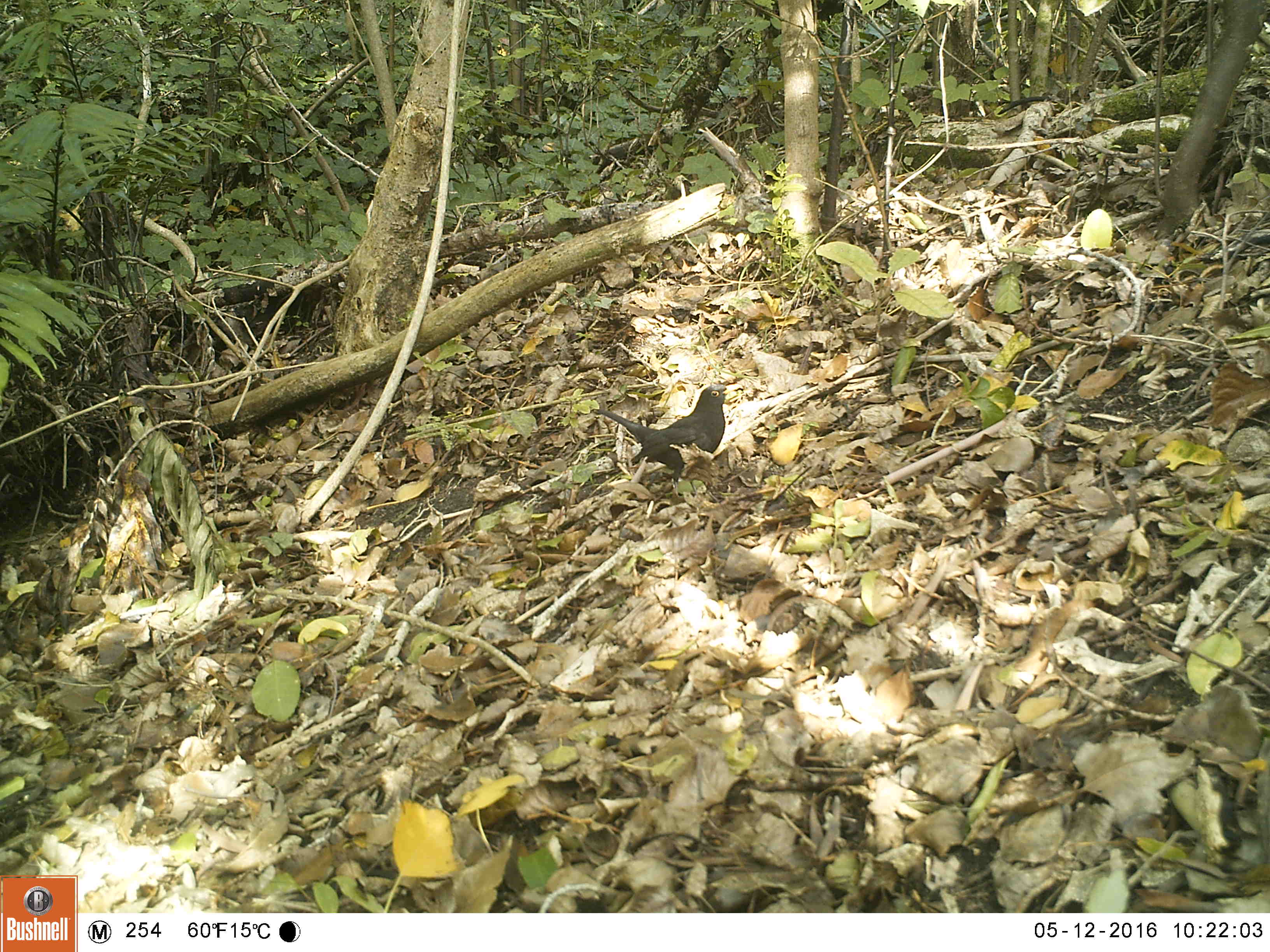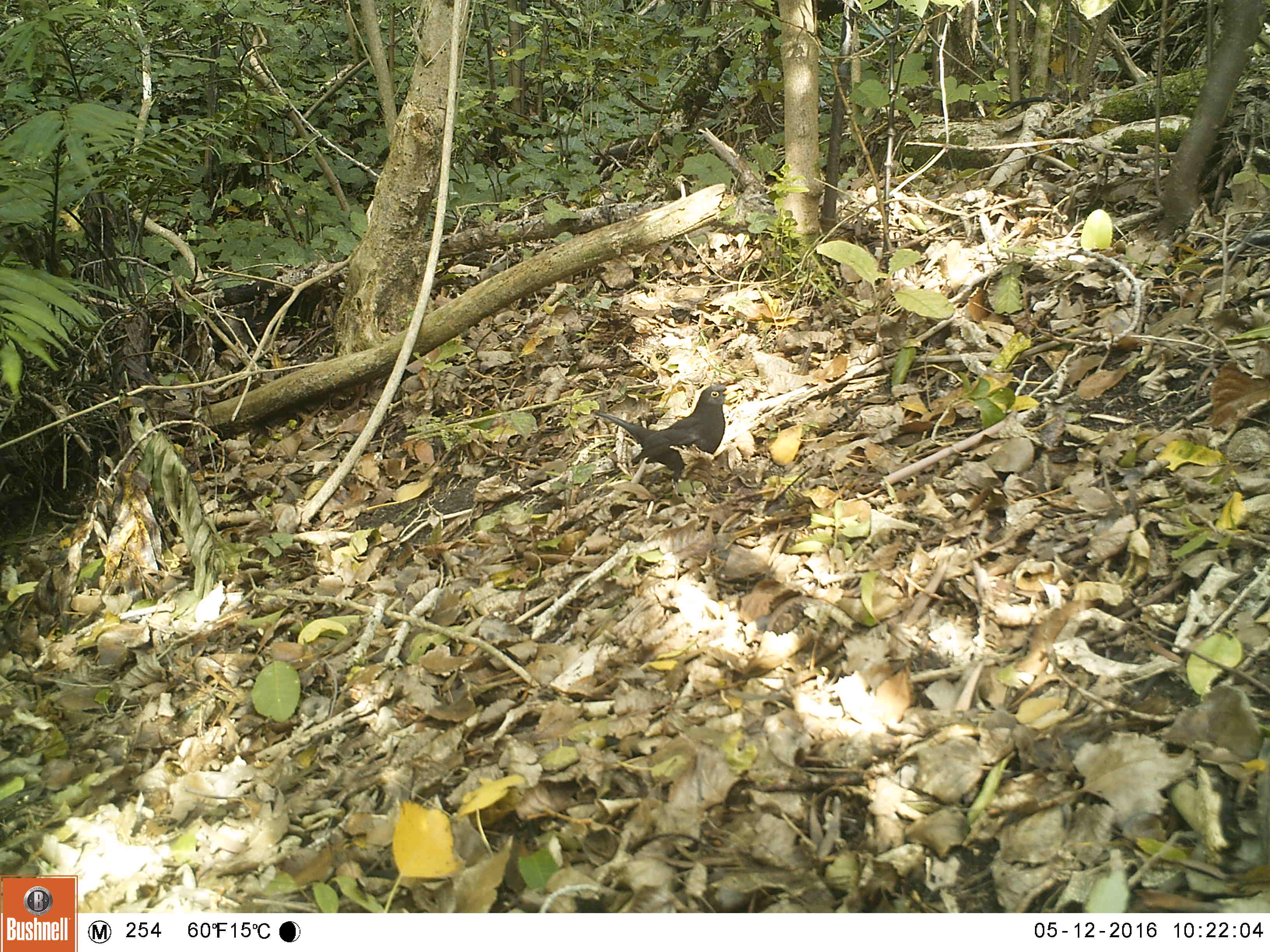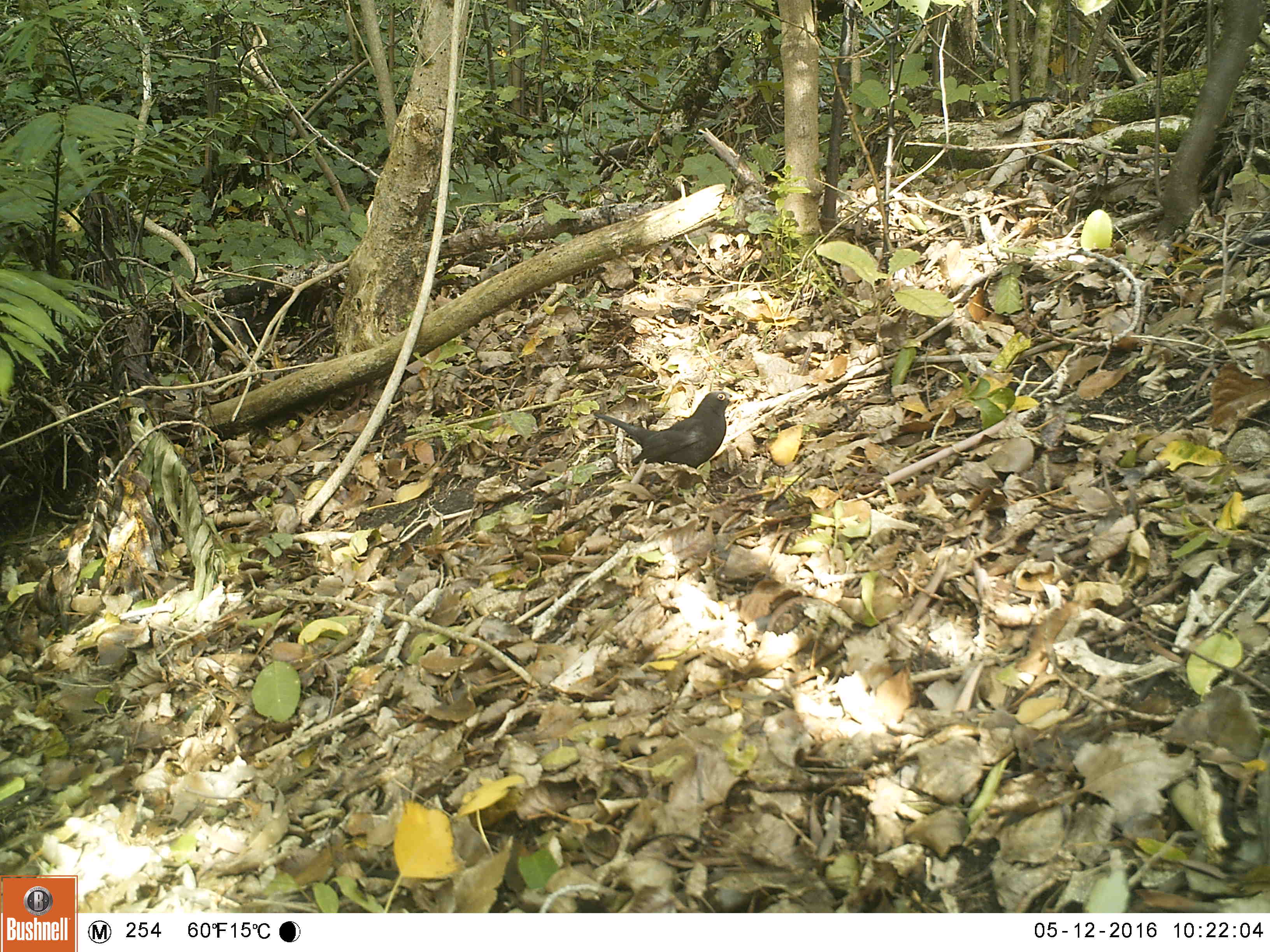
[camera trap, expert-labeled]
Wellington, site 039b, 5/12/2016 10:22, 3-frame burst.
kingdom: Animalia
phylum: Chordata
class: Aves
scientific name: Aves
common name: bird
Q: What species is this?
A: Bird (Aves).